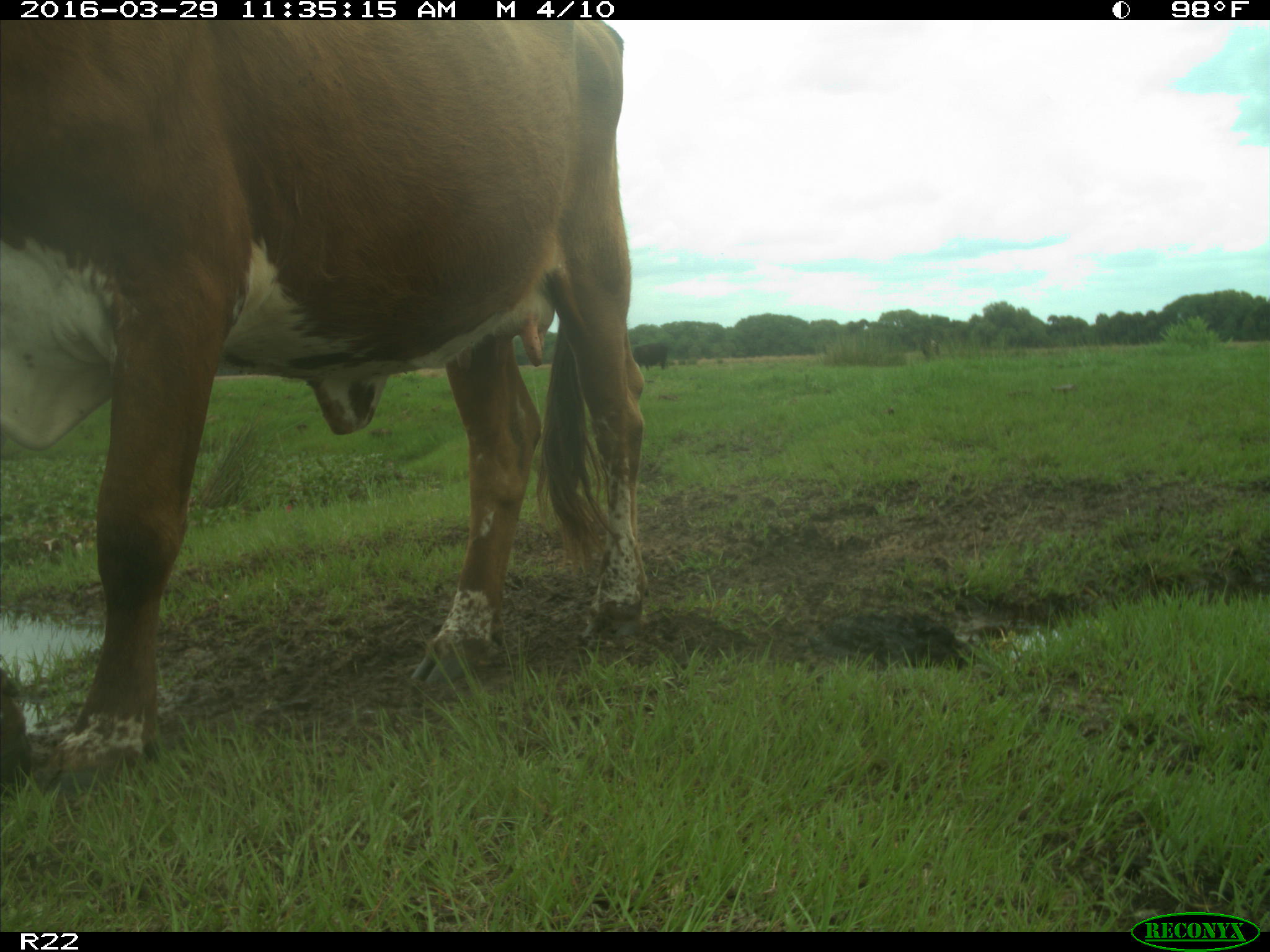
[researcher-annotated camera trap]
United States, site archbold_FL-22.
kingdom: Animalia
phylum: Chordata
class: Mammalia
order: Artiodactyla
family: Bovidae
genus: Bos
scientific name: Bos taurus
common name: domestic cow